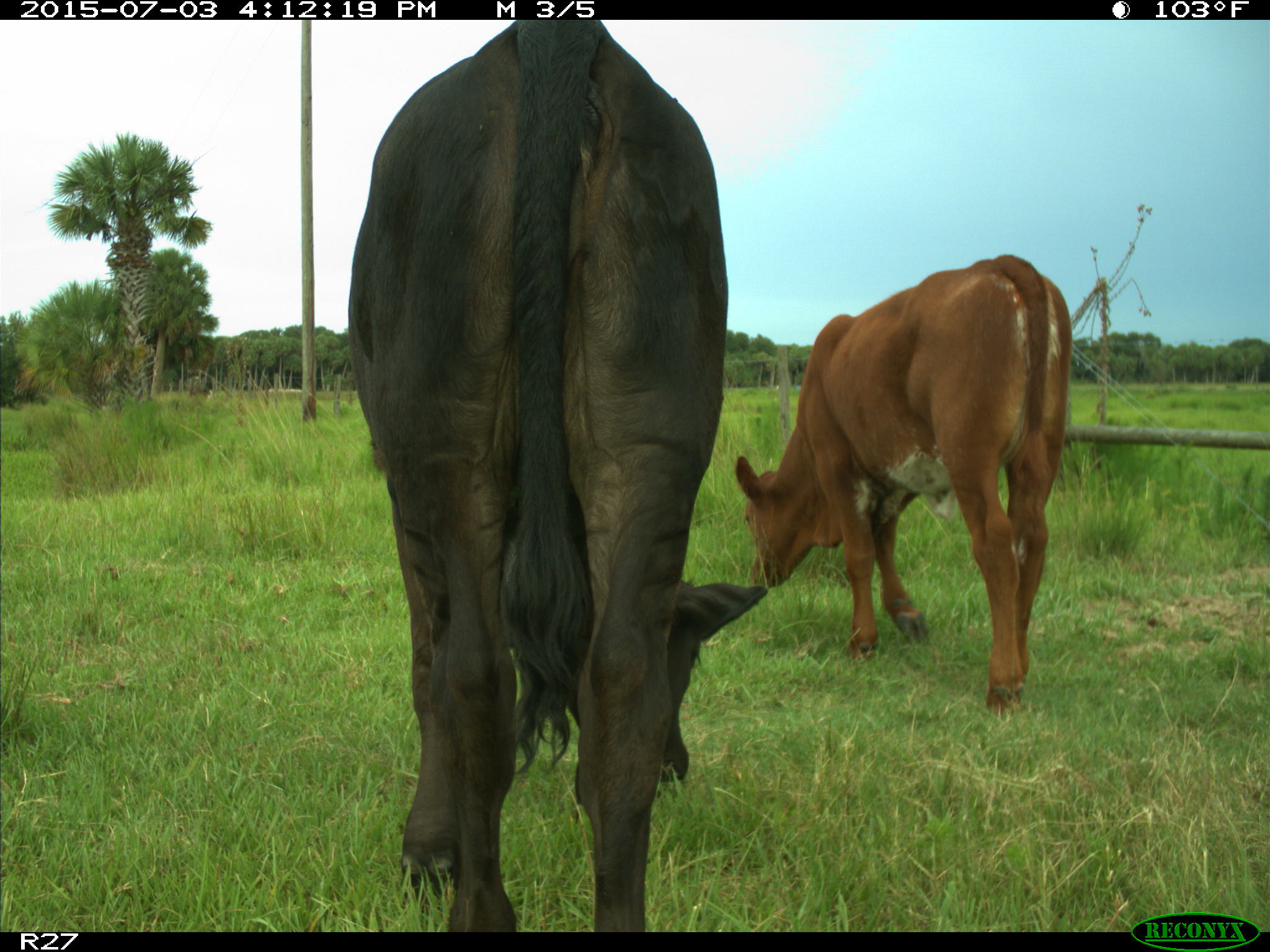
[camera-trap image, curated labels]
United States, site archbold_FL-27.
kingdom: Animalia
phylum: Chordata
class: Mammalia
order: Artiodactyla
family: Bovidae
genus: Bos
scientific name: Bos taurus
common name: domestic cow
Bos taurus (domestic cow).